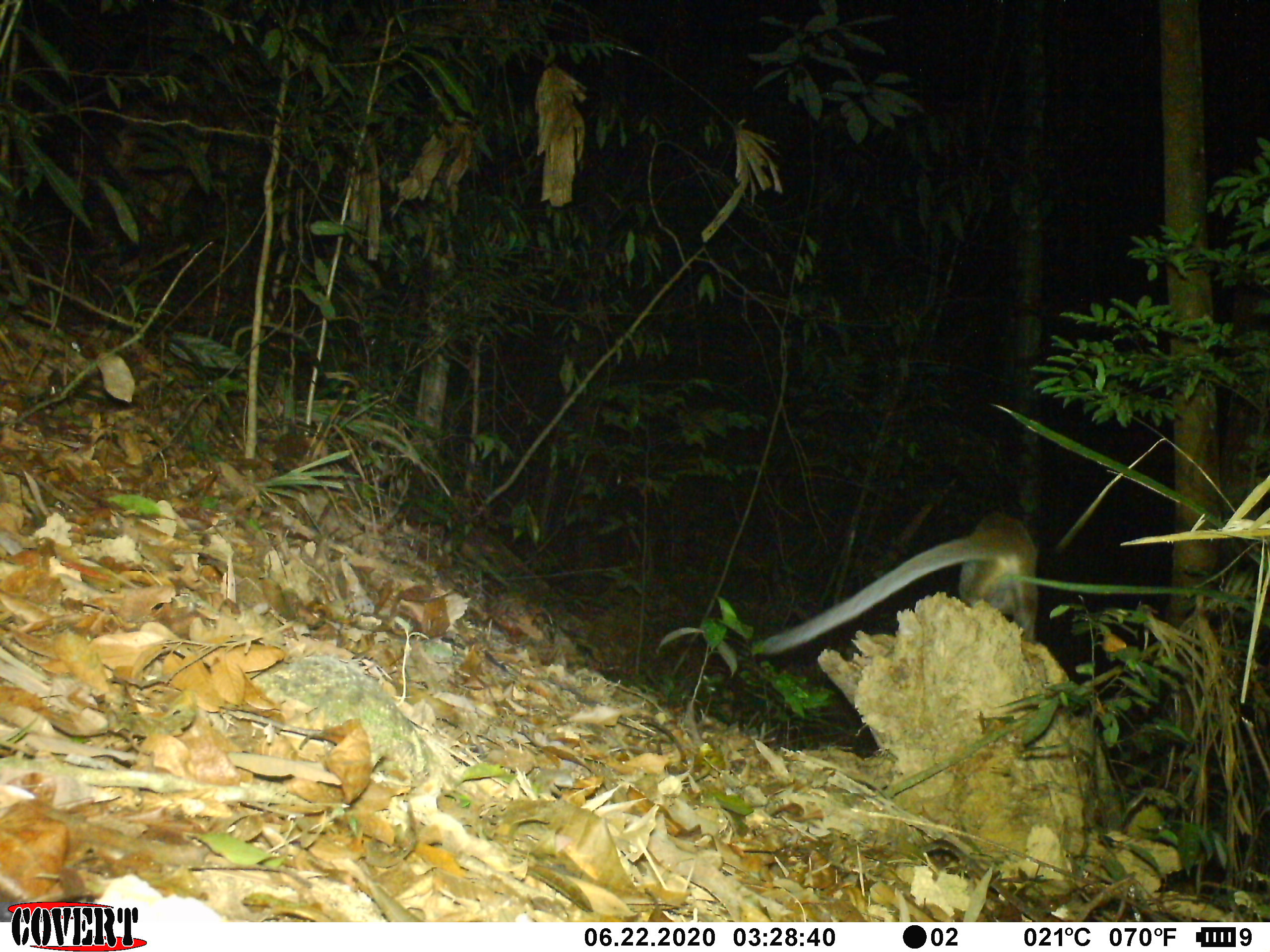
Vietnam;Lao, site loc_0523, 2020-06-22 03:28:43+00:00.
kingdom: Animalia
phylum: Chordata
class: Mammalia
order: Carnivora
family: Viverridae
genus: Paguma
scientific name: Paguma larvata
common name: masked palm civet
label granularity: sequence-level